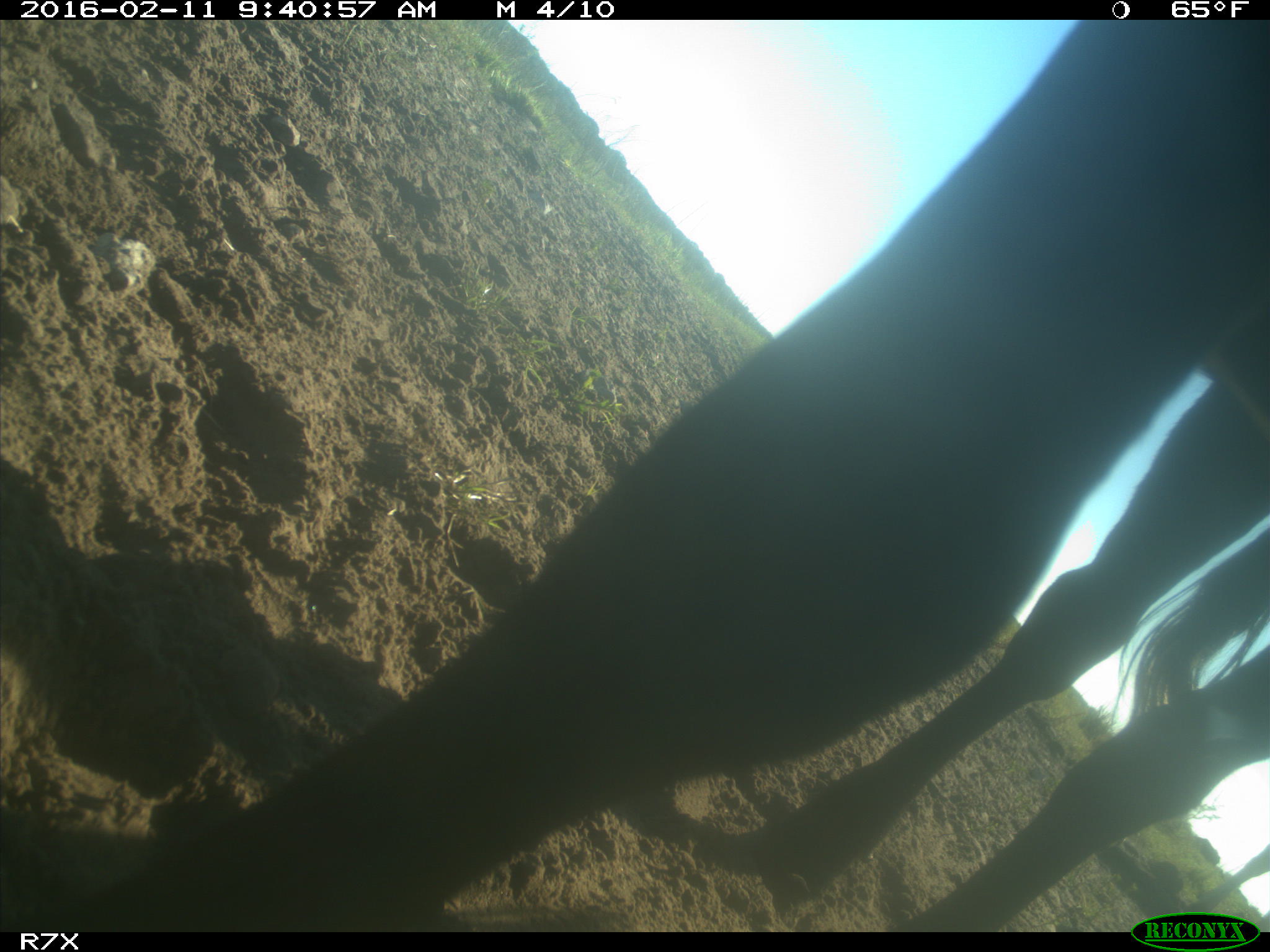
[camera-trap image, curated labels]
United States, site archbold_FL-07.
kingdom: Animalia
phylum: Chordata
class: Mammalia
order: Artiodactyla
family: Bovidae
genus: Bos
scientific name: Bos taurus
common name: domestic cow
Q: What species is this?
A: Bos taurus (domestic cow).